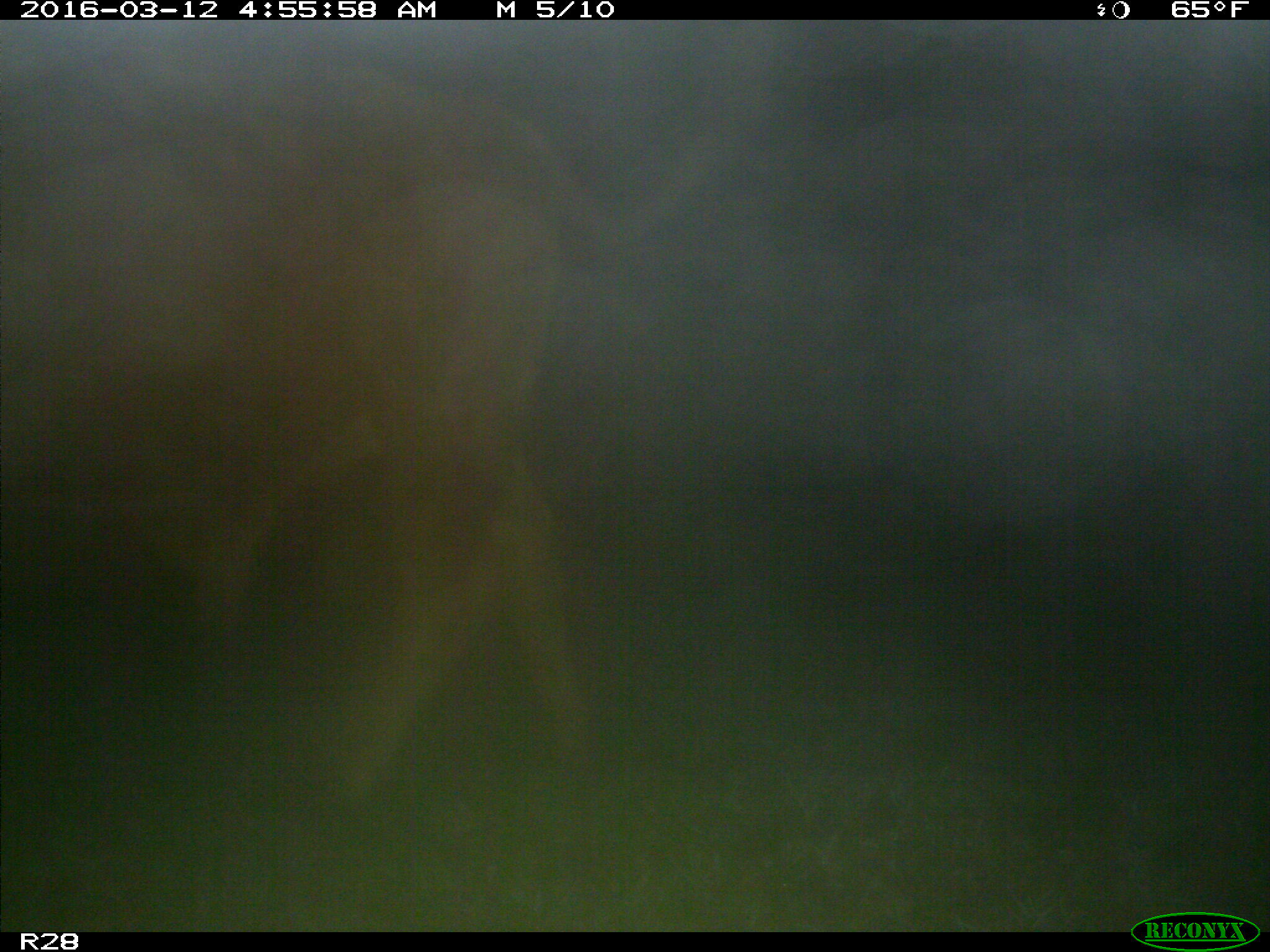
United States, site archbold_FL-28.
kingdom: Animalia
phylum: Chordata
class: Mammalia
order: Artiodactyla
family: Bovidae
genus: Bos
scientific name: Bos taurus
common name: domestic cow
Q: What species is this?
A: Bos taurus (domestic cow).